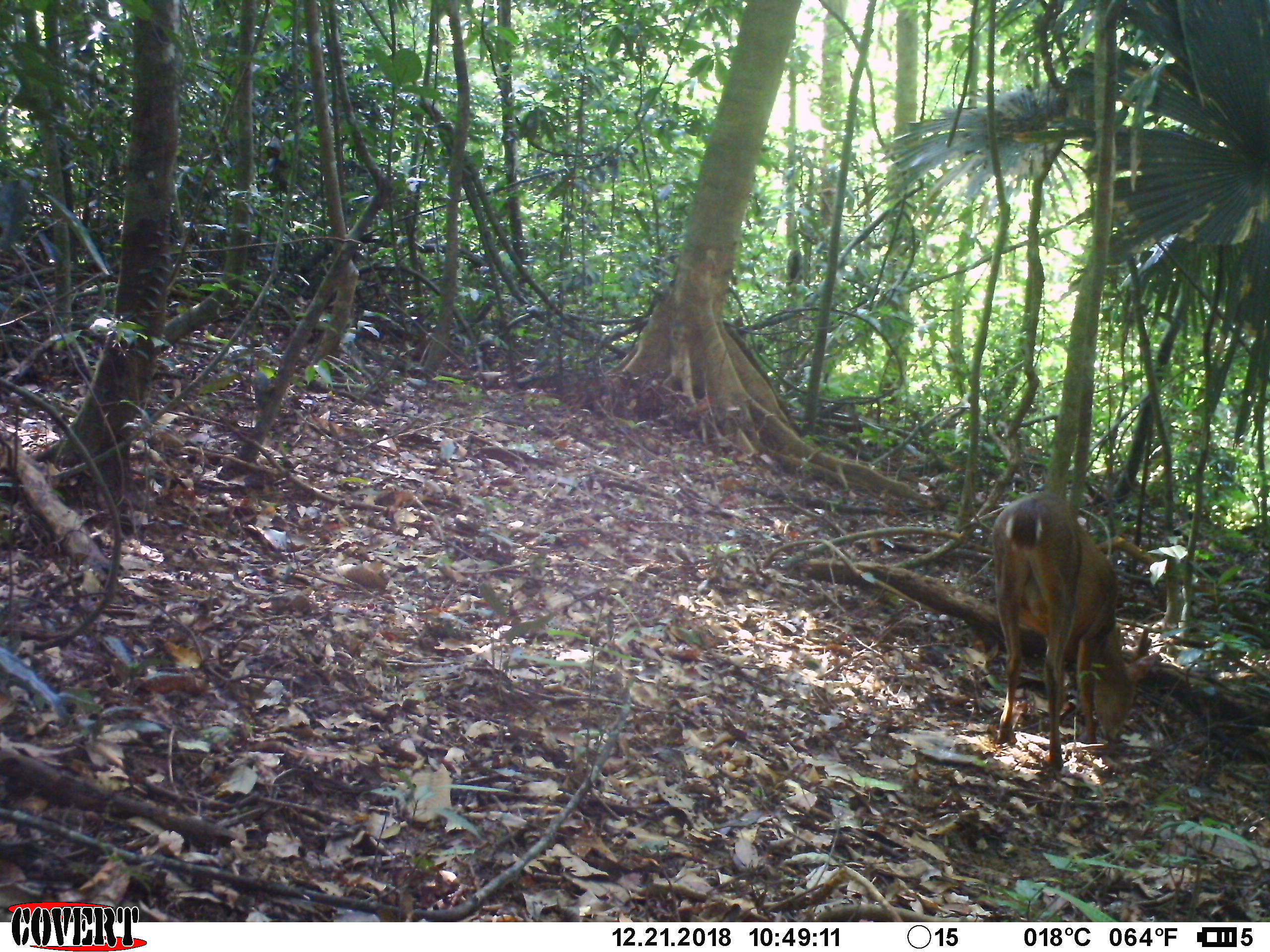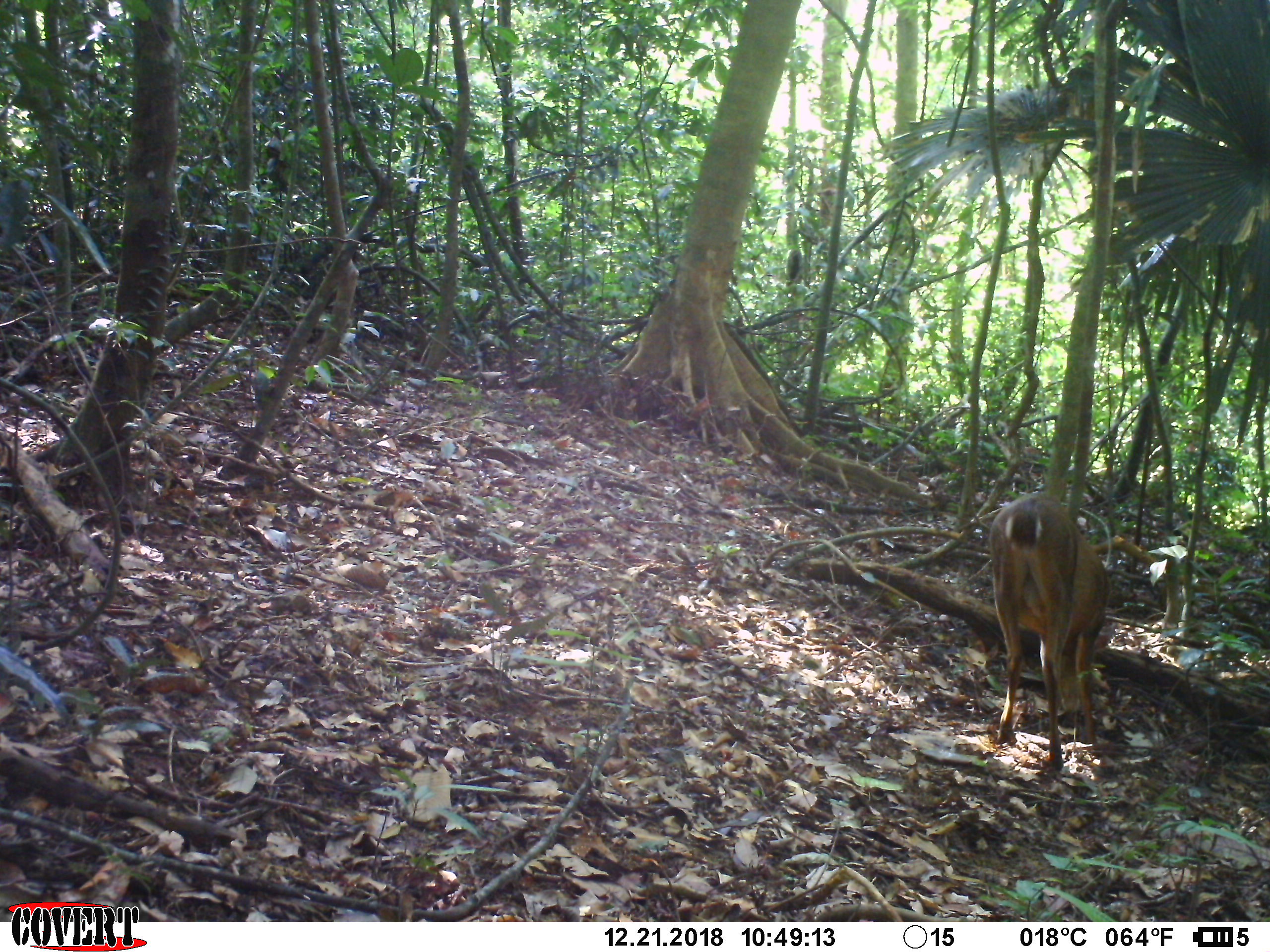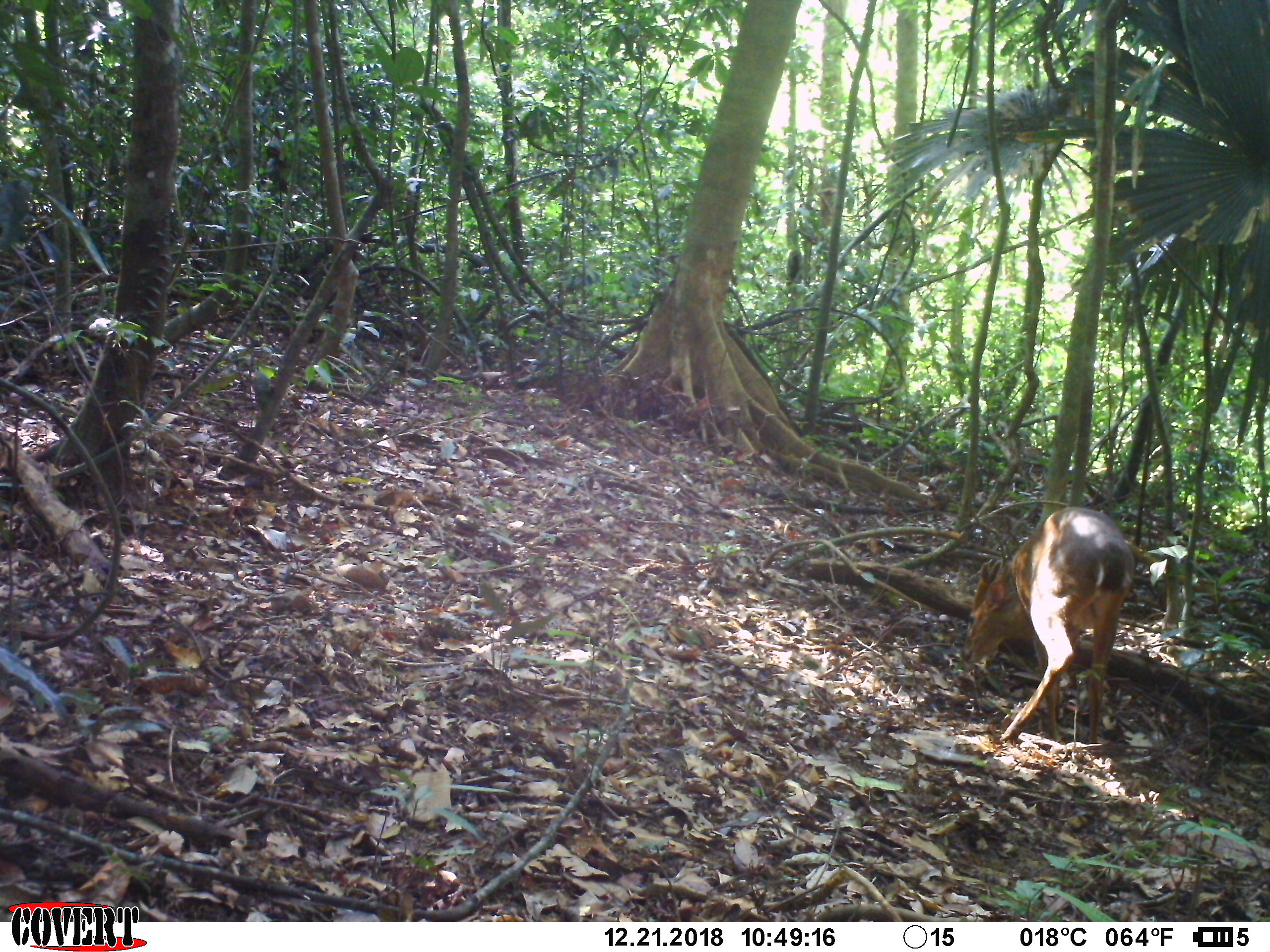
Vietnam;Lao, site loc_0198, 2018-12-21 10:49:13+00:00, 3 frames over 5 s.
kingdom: Animalia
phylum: Chordata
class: Mammalia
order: Artiodactyla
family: Cervidae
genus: Muntiacus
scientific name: Muntiacus vuquangensis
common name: large-antlered muntjac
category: large antlered muntjac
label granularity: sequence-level